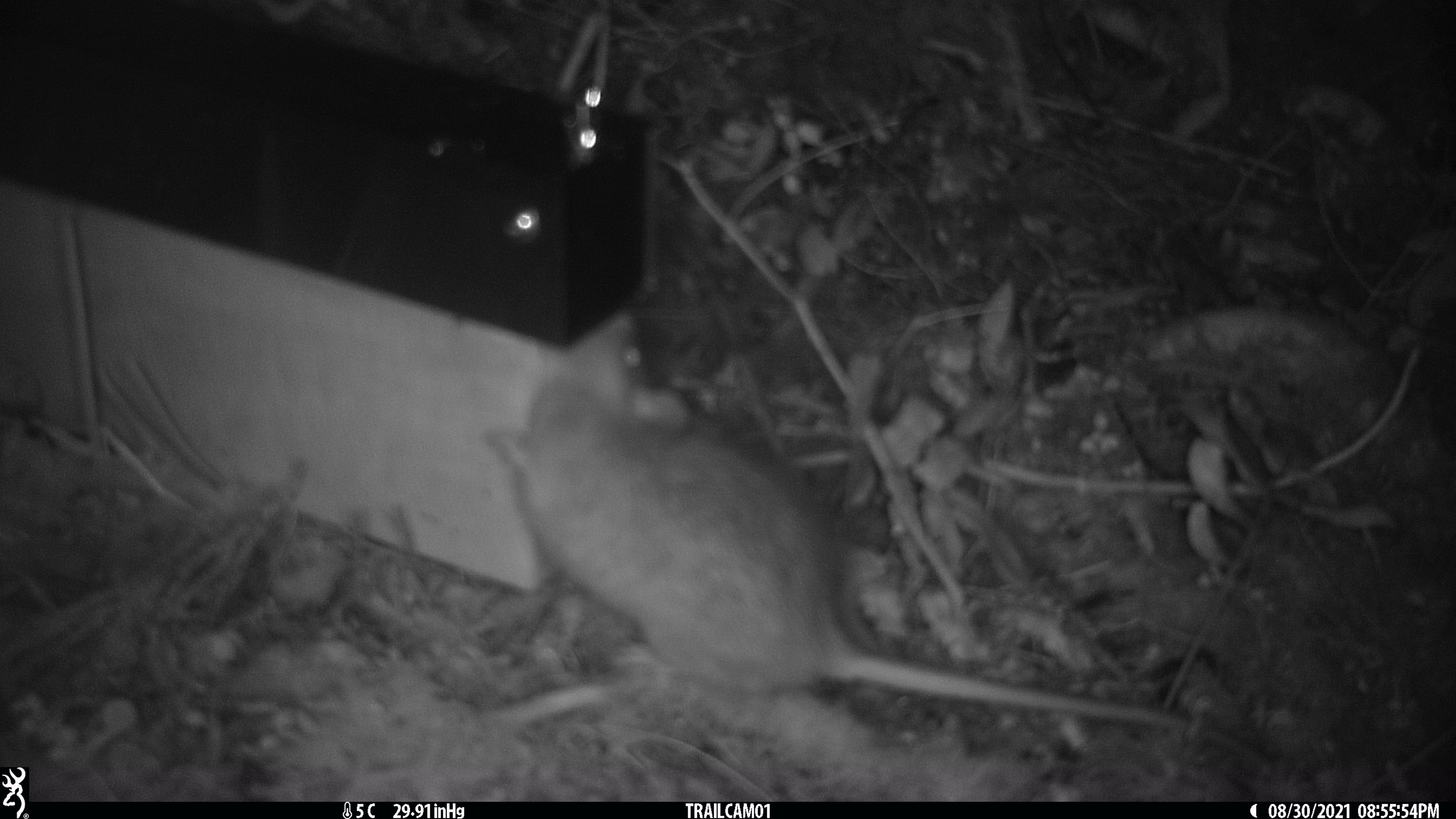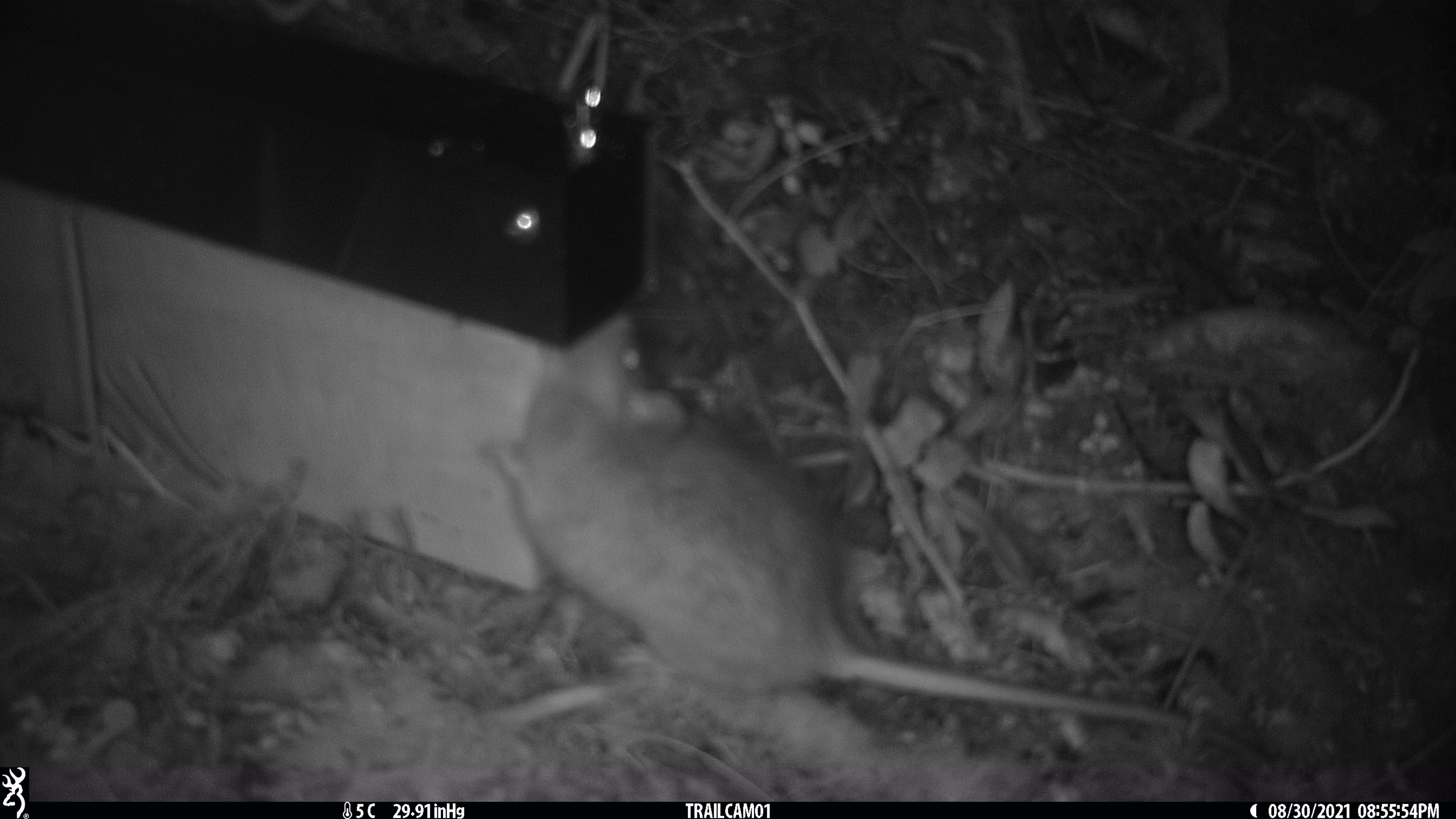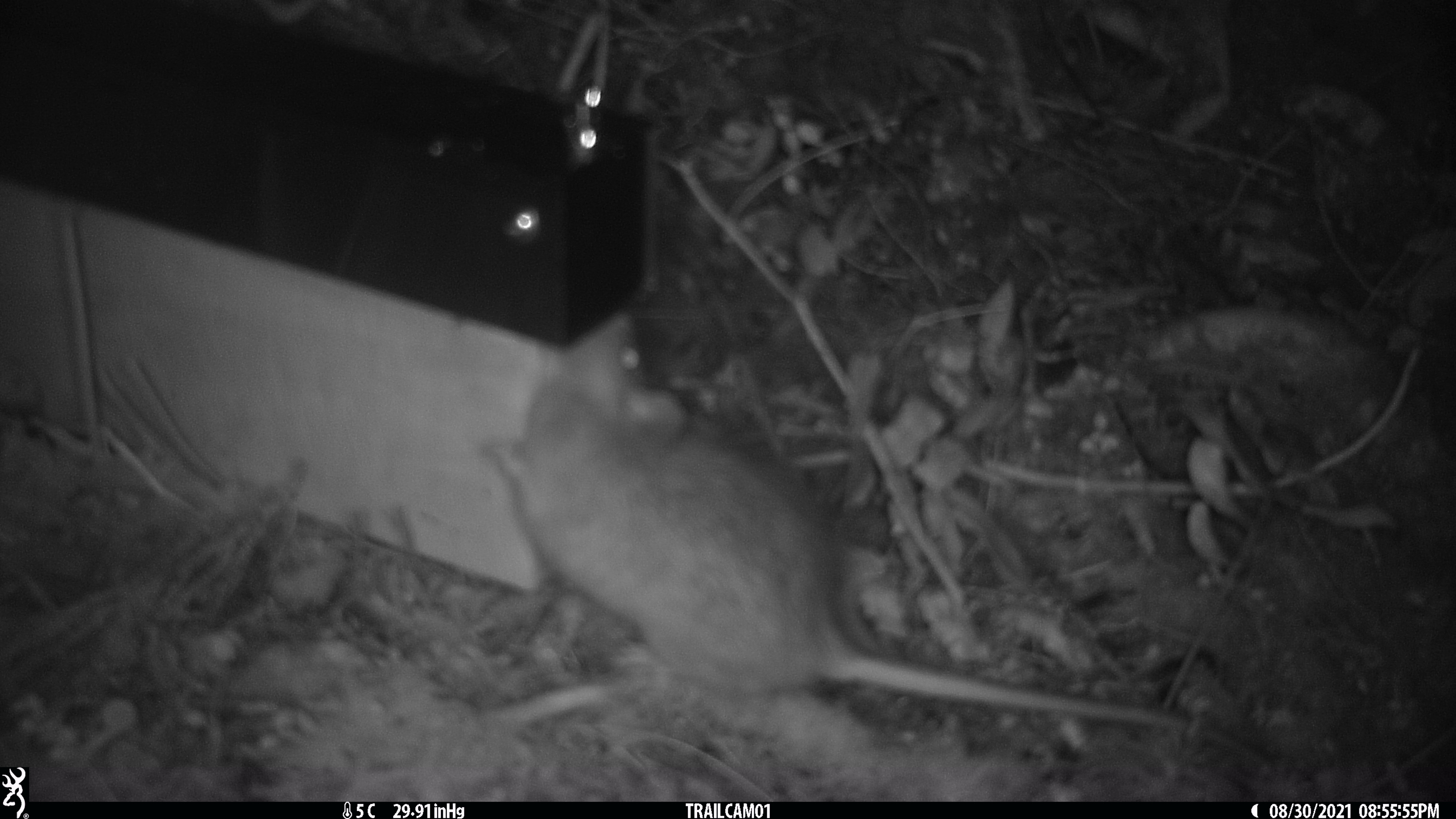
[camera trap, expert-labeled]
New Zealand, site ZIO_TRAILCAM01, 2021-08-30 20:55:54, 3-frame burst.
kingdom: Animalia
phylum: Chordata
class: Mammalia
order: Rodentia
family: Muridae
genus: Rattus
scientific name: Rattus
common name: rat